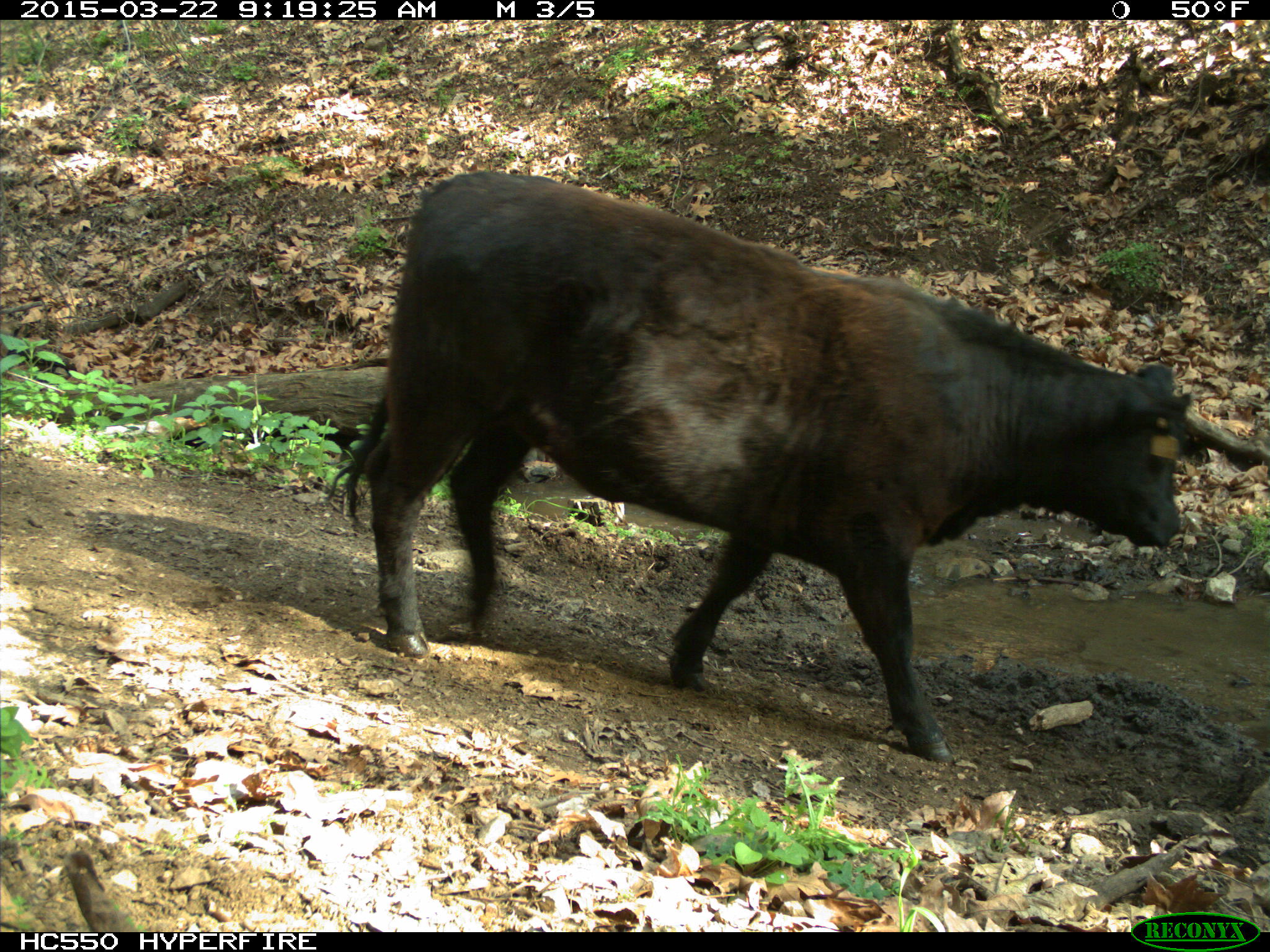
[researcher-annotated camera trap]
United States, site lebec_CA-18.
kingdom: Animalia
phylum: Chordata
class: Mammalia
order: Artiodactyla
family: Bovidae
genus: Bos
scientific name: Bos taurus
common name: domestic cow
Bos taurus (domestic cow).